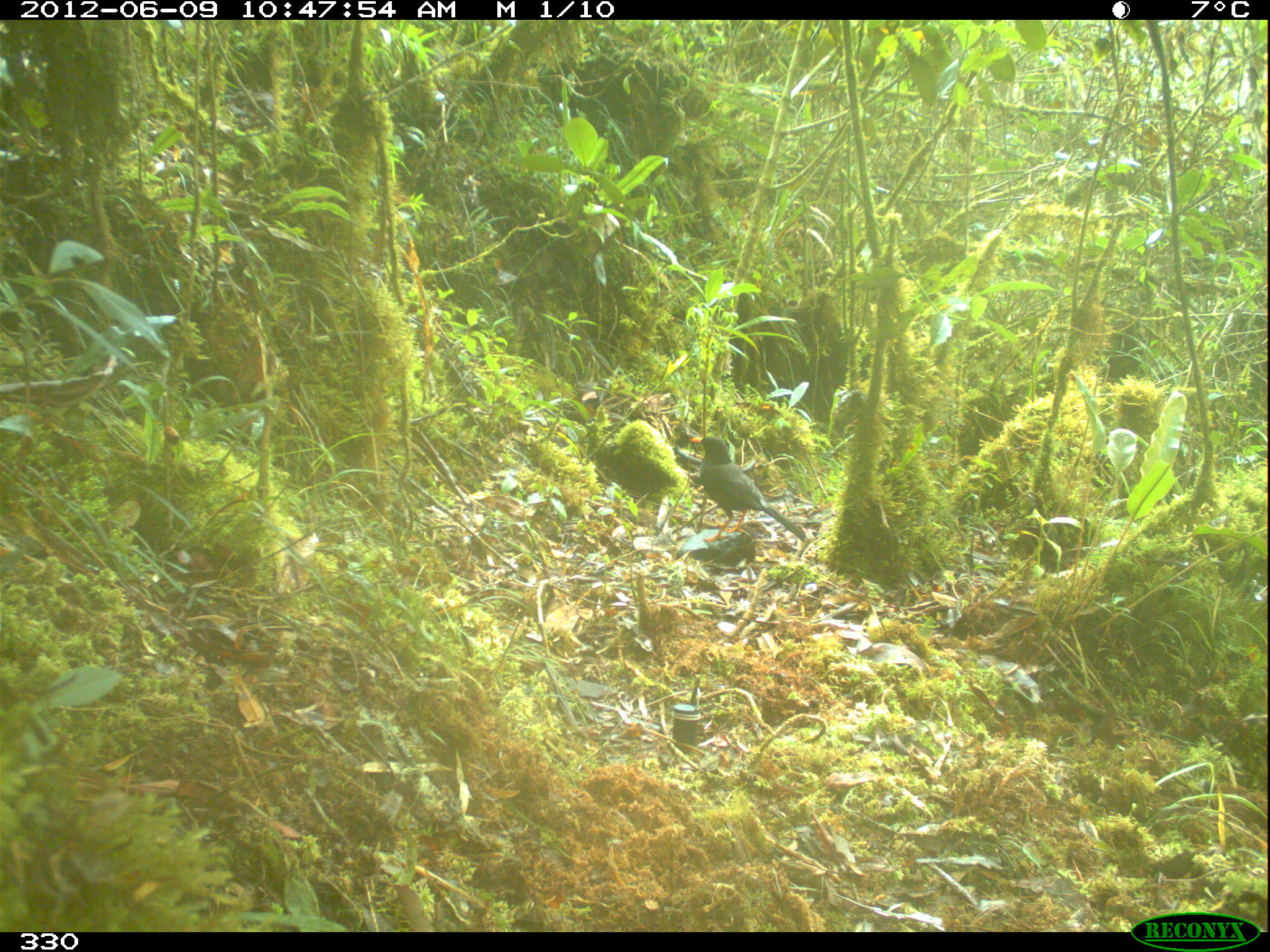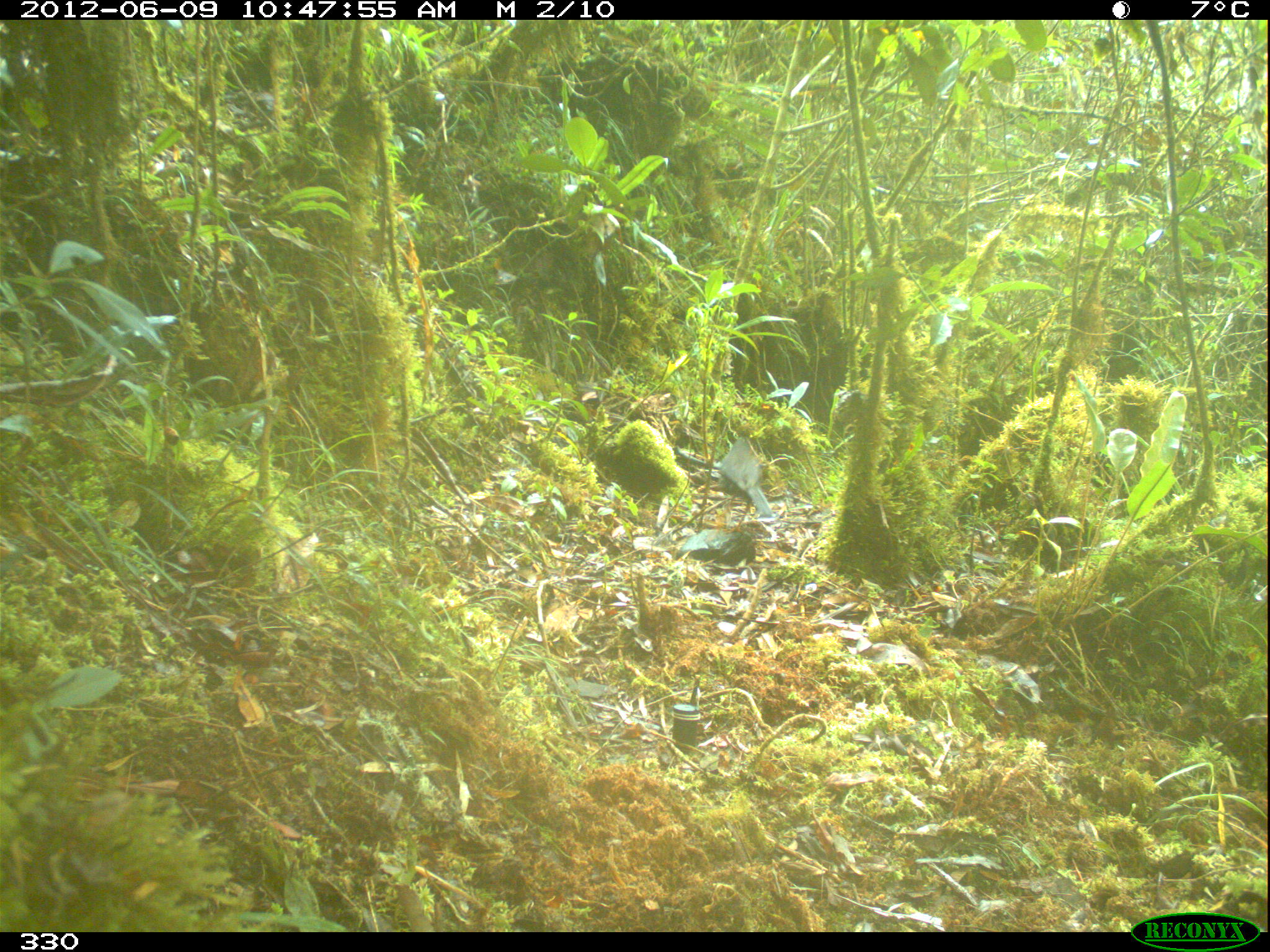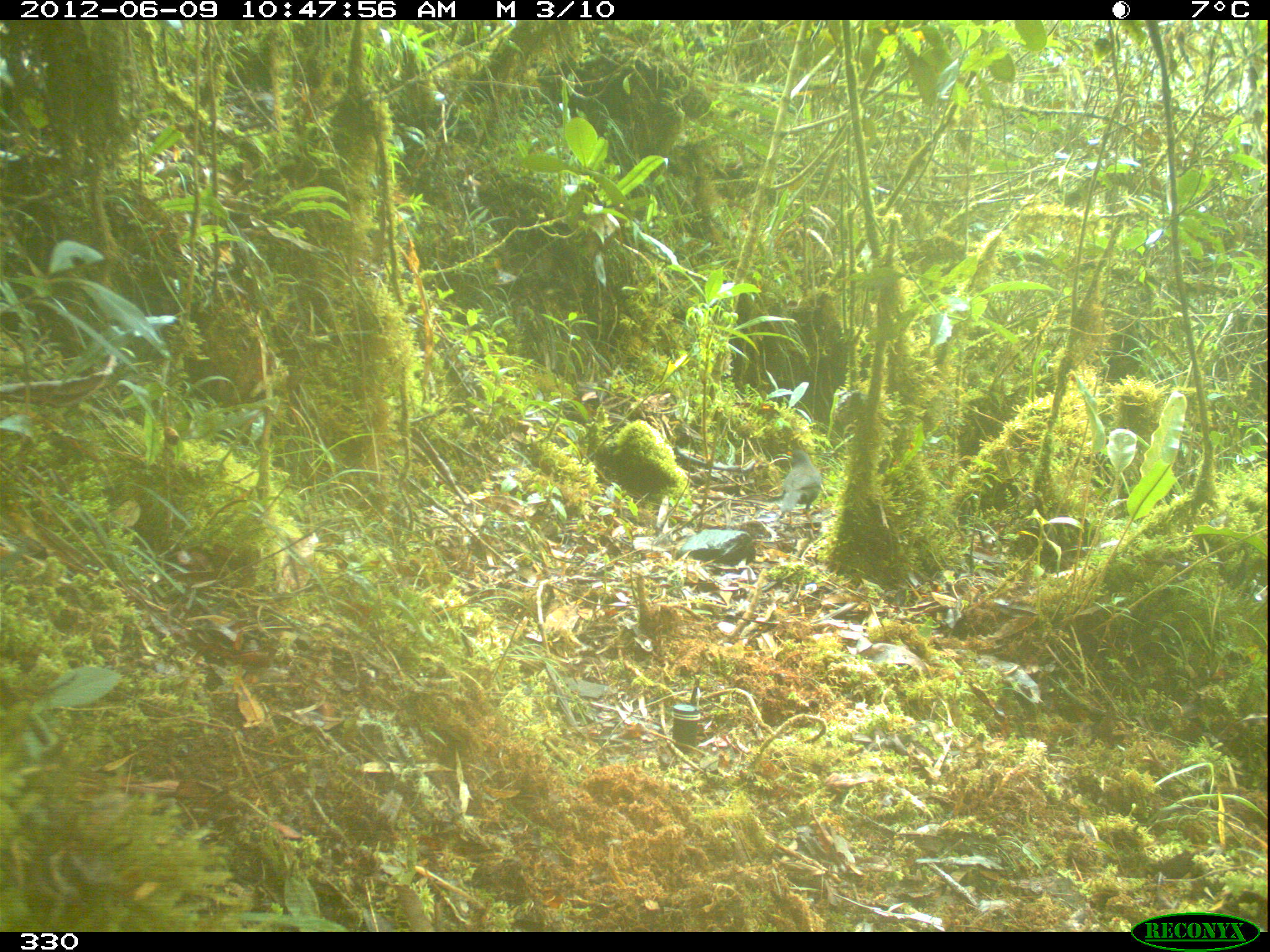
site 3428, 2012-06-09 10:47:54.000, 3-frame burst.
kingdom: Animalia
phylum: Chordata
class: Aves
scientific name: Aves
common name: bird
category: unknown bird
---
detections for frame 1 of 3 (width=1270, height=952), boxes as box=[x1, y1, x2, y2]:
unknown bird: box=[690, 435, 807, 542]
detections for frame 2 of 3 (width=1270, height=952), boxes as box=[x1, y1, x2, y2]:
unknown bird: box=[717, 438, 773, 533]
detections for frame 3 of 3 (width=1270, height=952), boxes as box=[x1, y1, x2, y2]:
unknown bird: box=[778, 447, 822, 532]